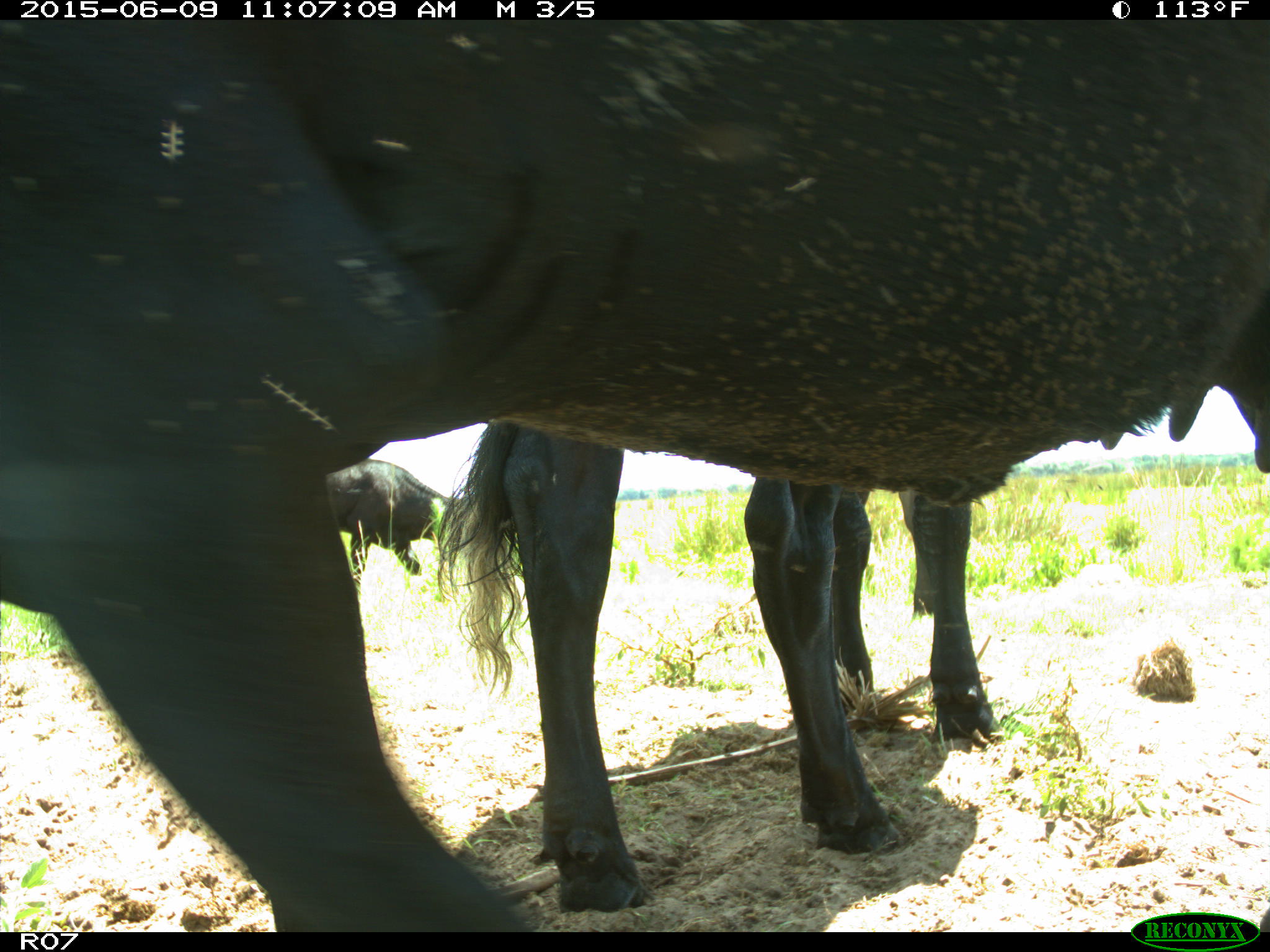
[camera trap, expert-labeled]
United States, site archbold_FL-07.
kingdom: Animalia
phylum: Chordata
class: Mammalia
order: Artiodactyla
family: Bovidae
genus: Bos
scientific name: Bos taurus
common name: domestic cow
Bos taurus (domestic cow).